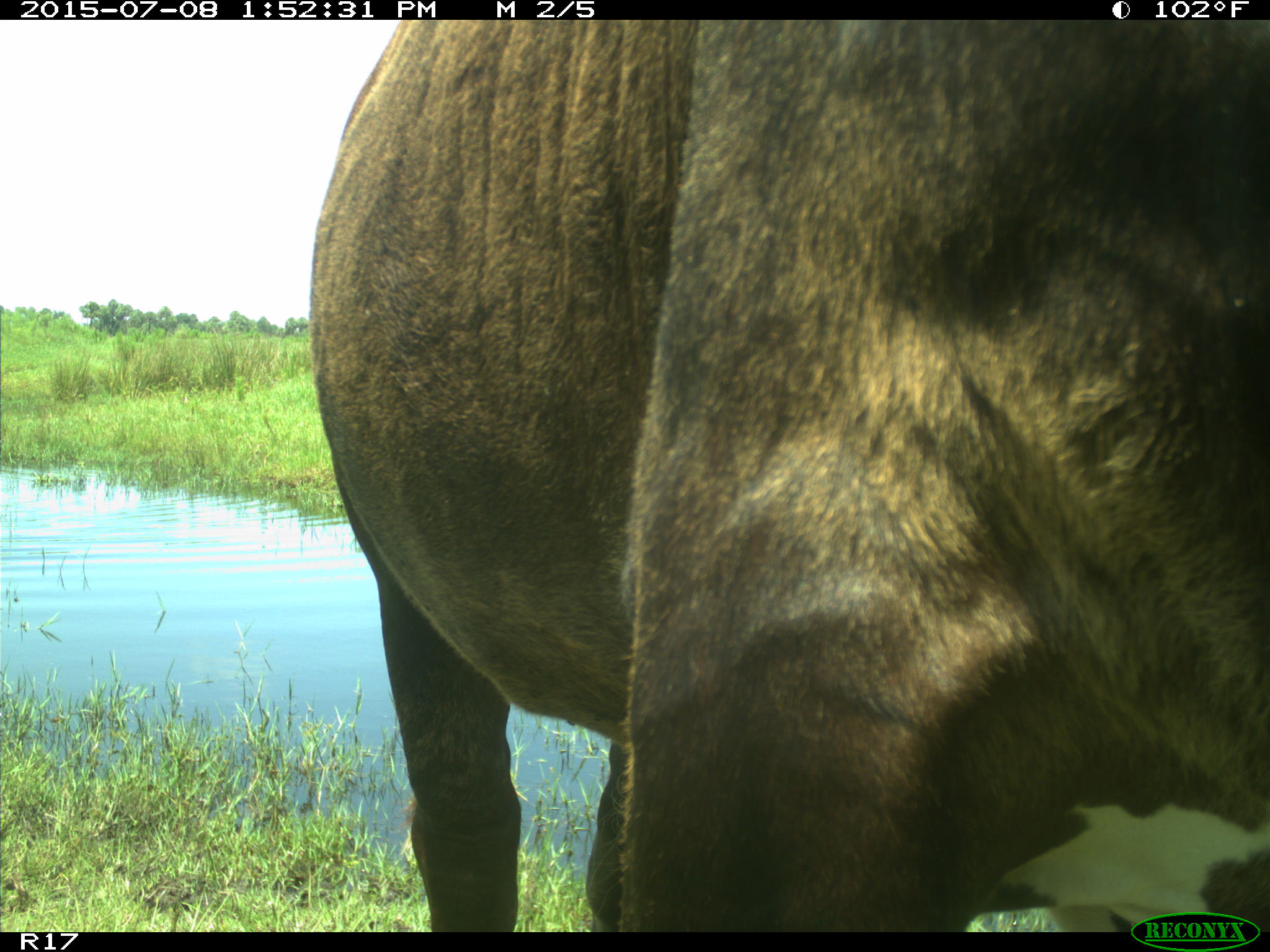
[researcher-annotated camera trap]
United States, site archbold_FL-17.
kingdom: Animalia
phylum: Chordata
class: Mammalia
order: Artiodactyla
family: Bovidae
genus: Bos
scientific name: Bos taurus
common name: domestic cow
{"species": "Bos taurus (domestic cow)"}